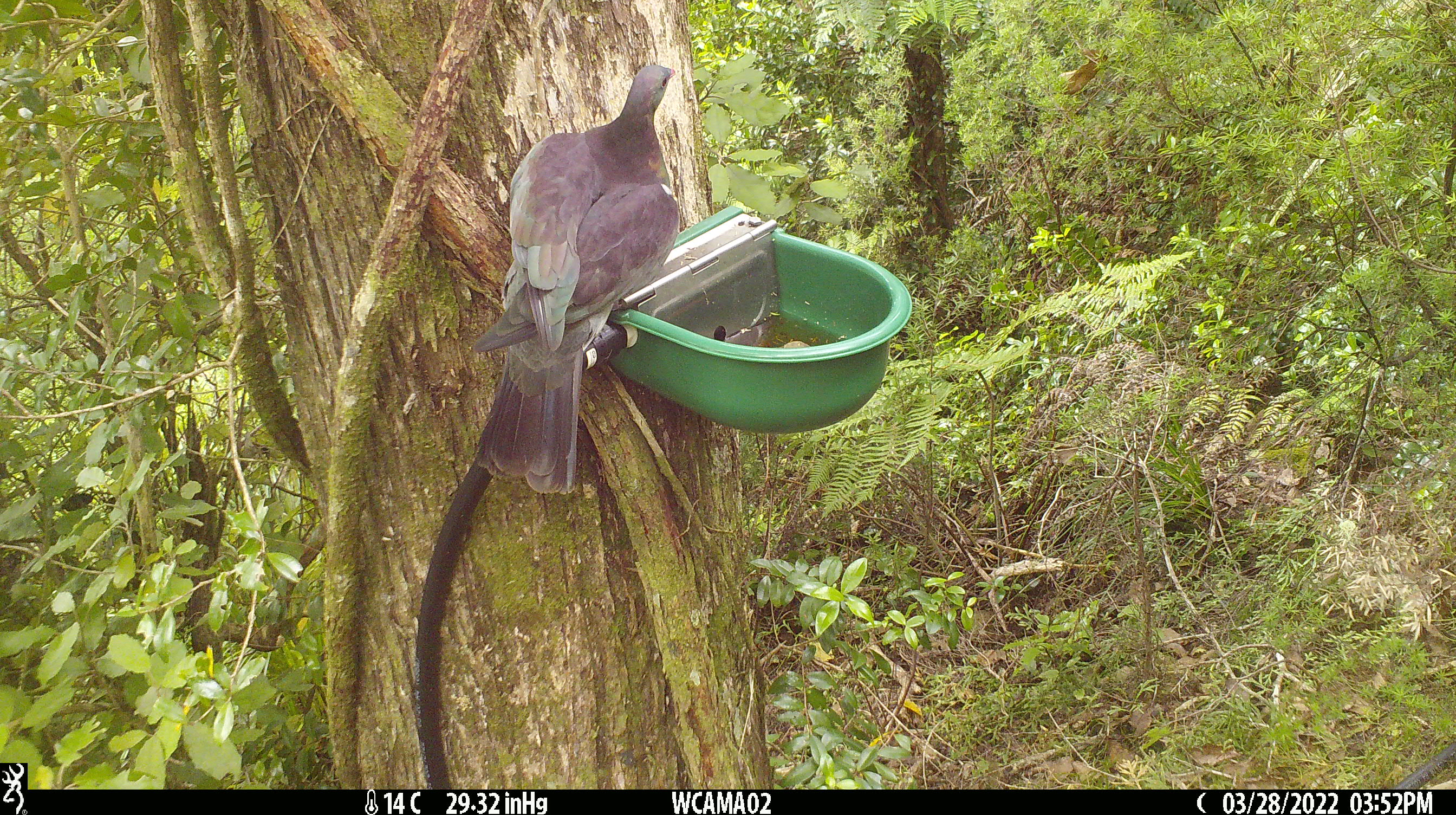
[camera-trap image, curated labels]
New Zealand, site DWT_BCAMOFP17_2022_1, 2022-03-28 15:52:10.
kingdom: Animalia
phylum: Chordata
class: Aves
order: Columbiformes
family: Columbidae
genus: Hemiphaga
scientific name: Hemiphaga novaeseelandiae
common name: new zealand pigeon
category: kereru